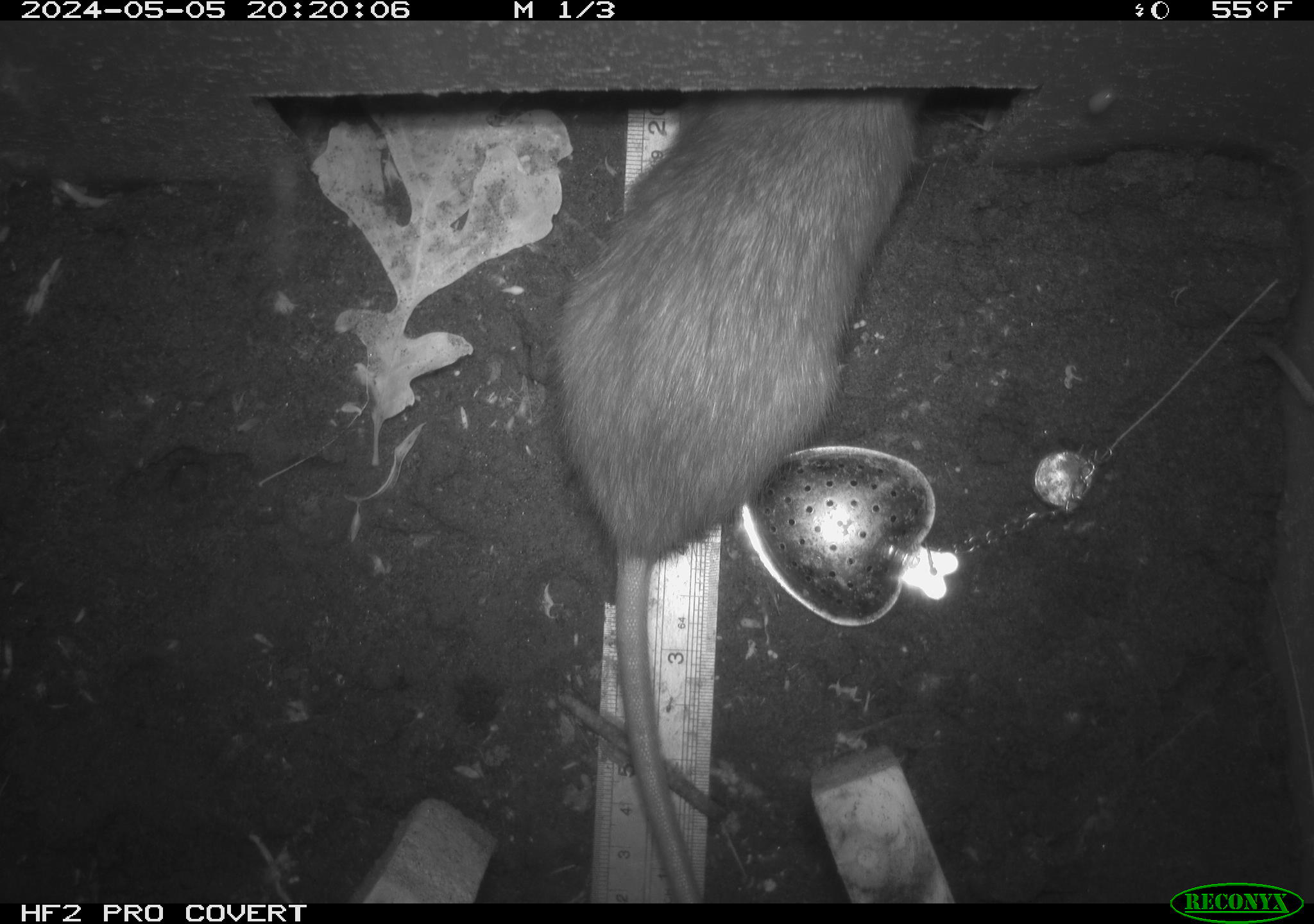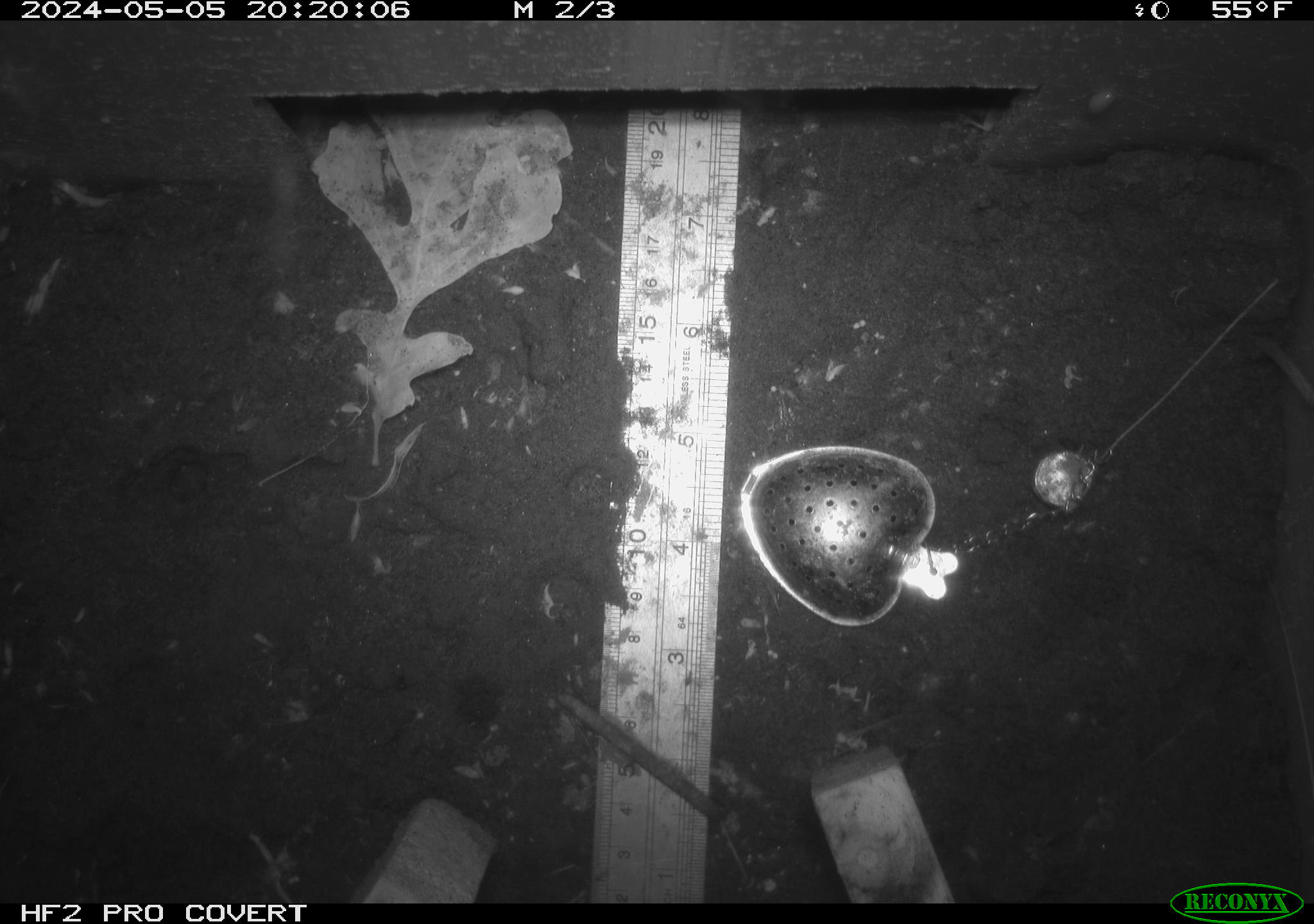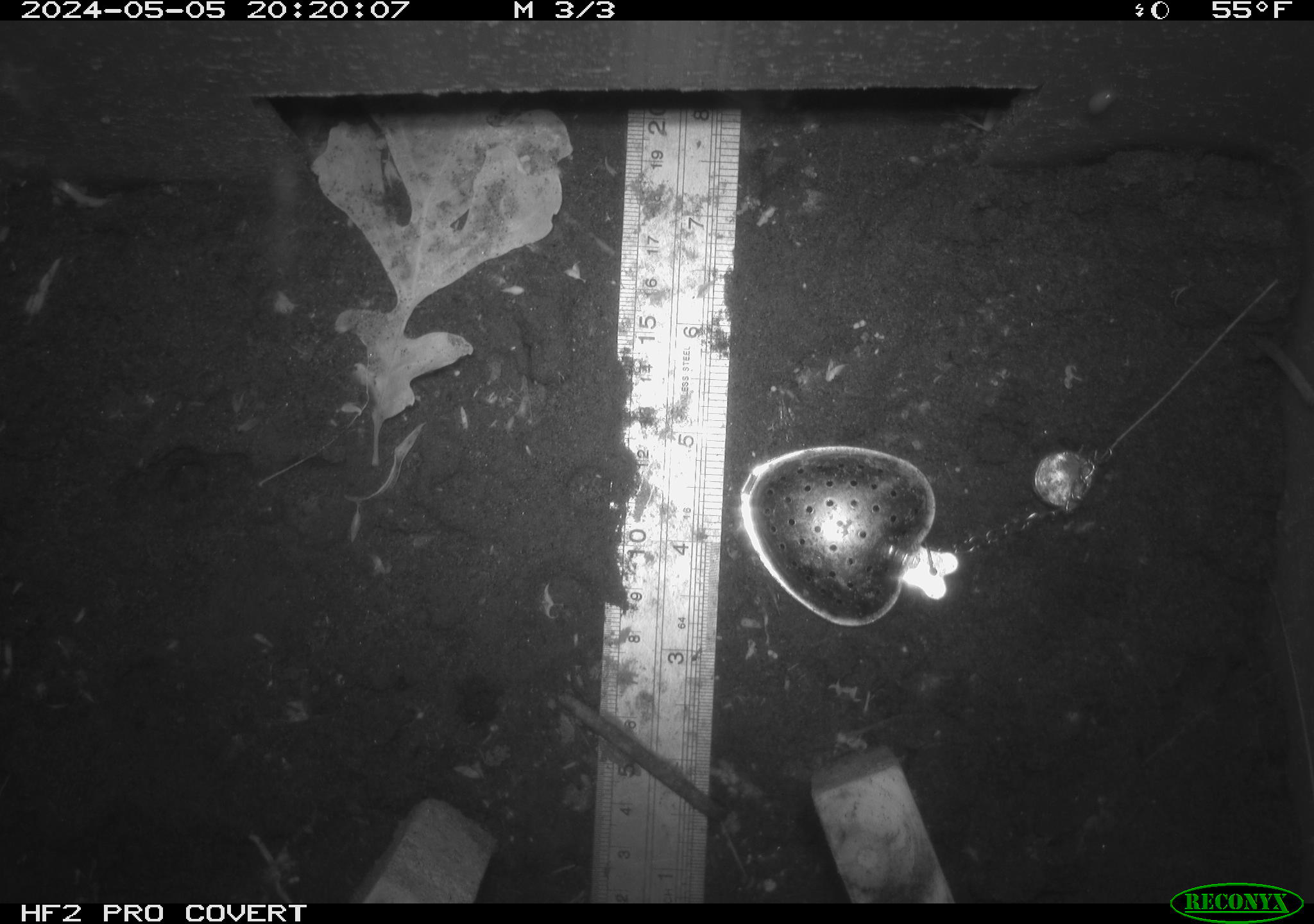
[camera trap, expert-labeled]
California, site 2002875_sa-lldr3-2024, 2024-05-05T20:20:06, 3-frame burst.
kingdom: Animalia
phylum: Chordata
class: Mammalia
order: Rodentia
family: Muridae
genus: Rattus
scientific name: Rattus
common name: rat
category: rattus species